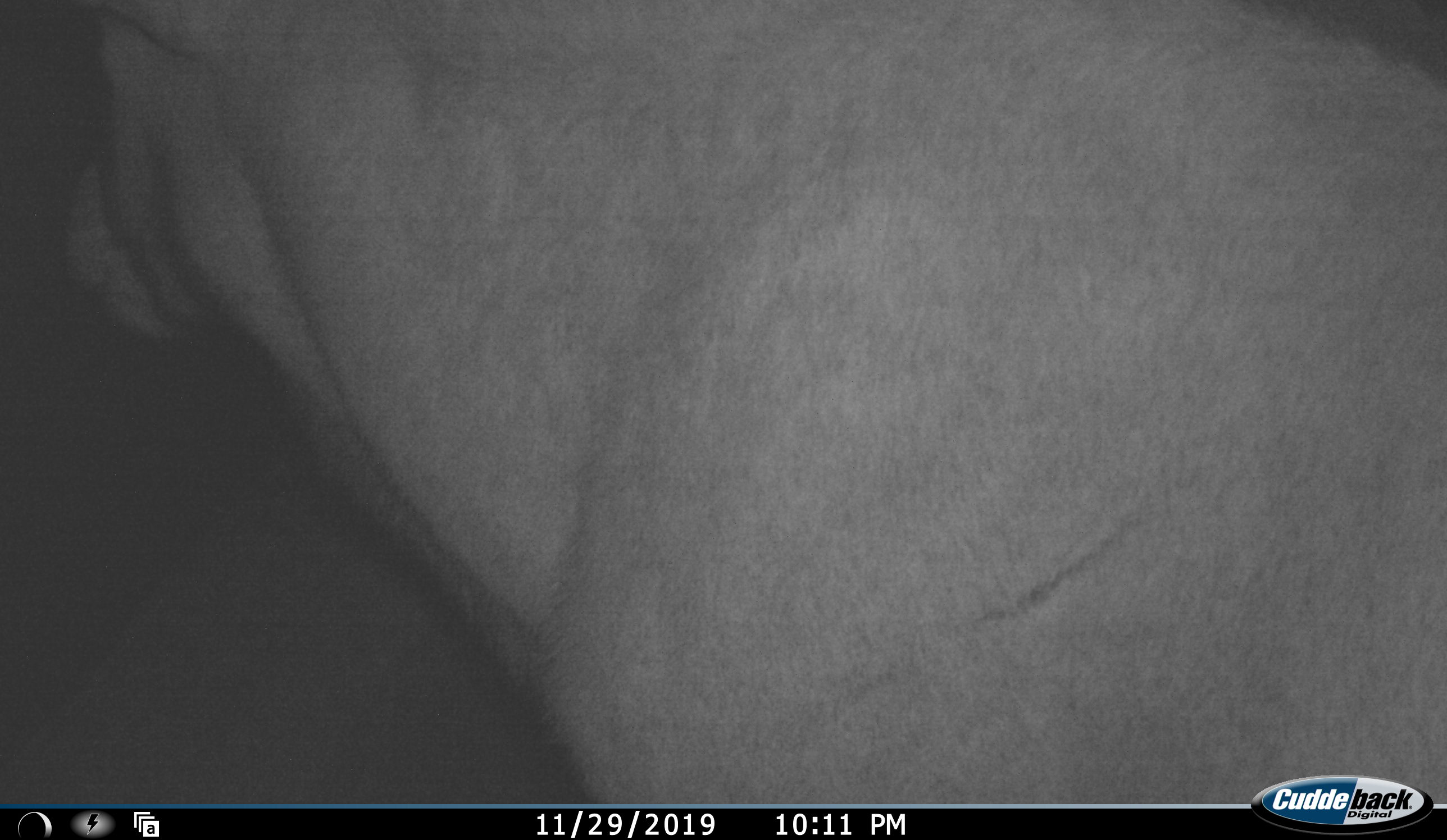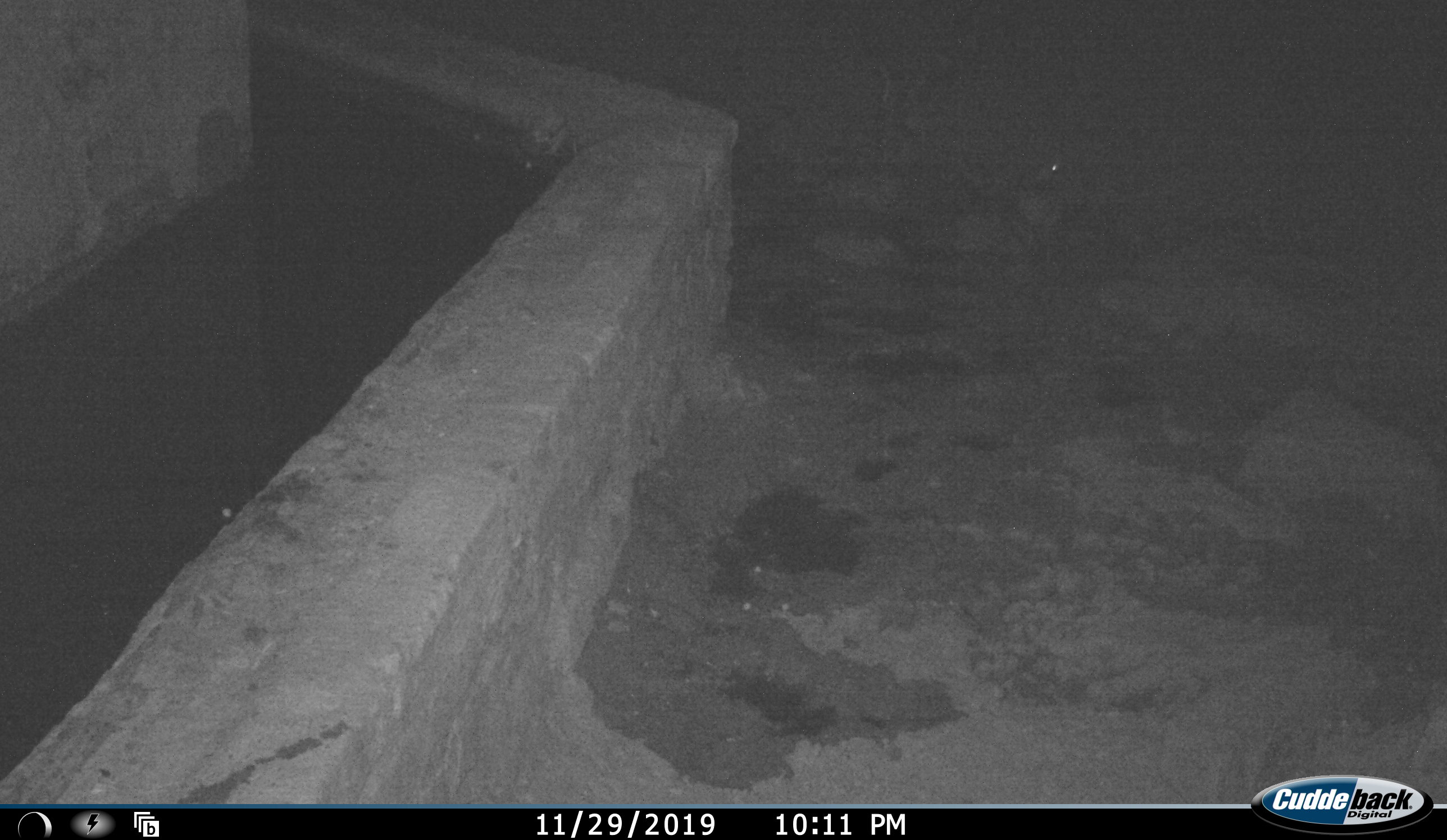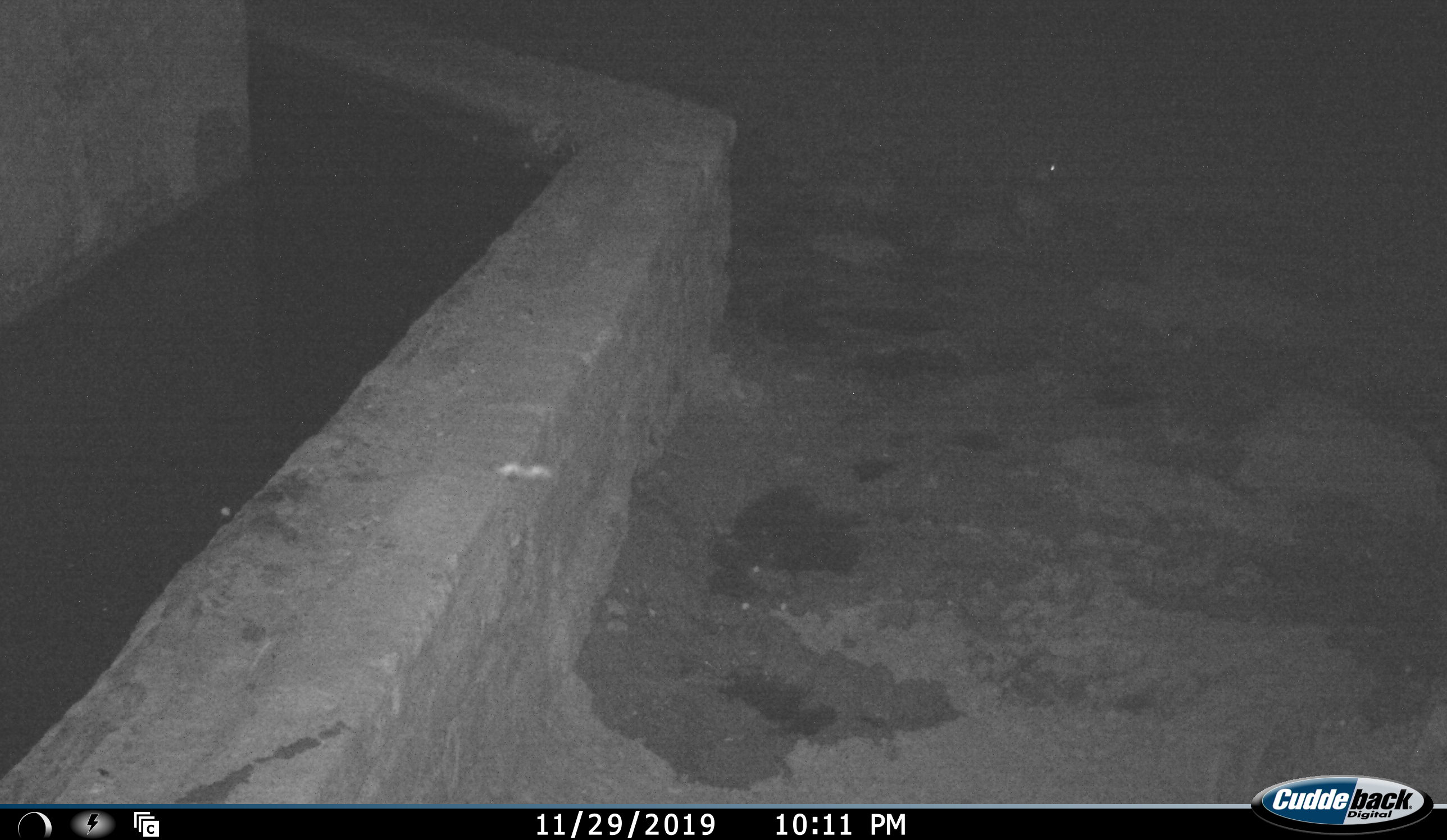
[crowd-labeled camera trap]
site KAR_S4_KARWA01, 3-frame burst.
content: unidentified animal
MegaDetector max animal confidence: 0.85